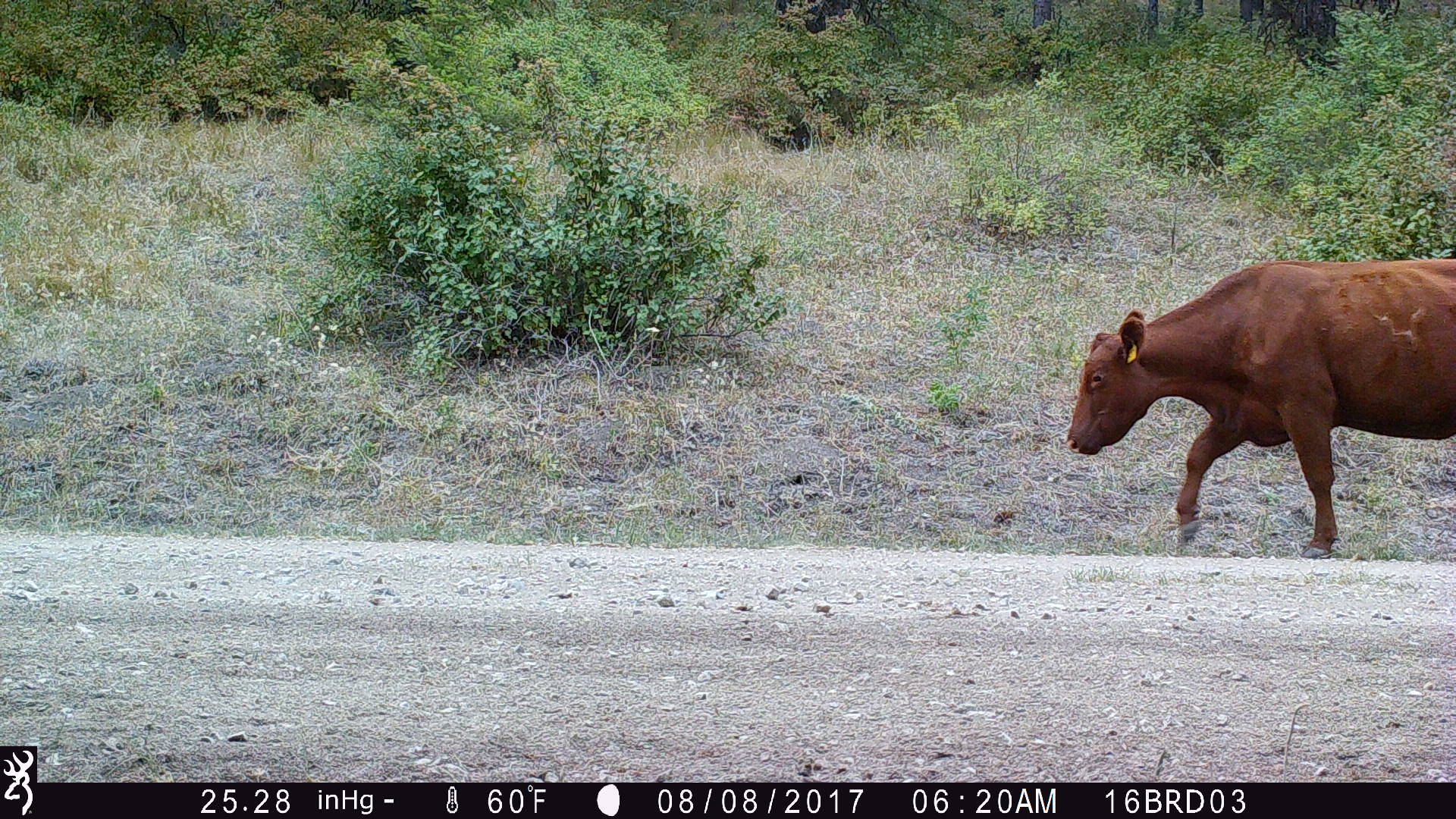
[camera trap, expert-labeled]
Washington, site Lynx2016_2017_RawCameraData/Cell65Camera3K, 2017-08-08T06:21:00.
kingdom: Animalia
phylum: Chordata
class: Mammalia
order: Artiodactyla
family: Bovidae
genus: Bos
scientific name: Bos taurus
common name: domestic cattle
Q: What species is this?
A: Domestic cattle (Bos taurus).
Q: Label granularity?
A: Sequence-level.